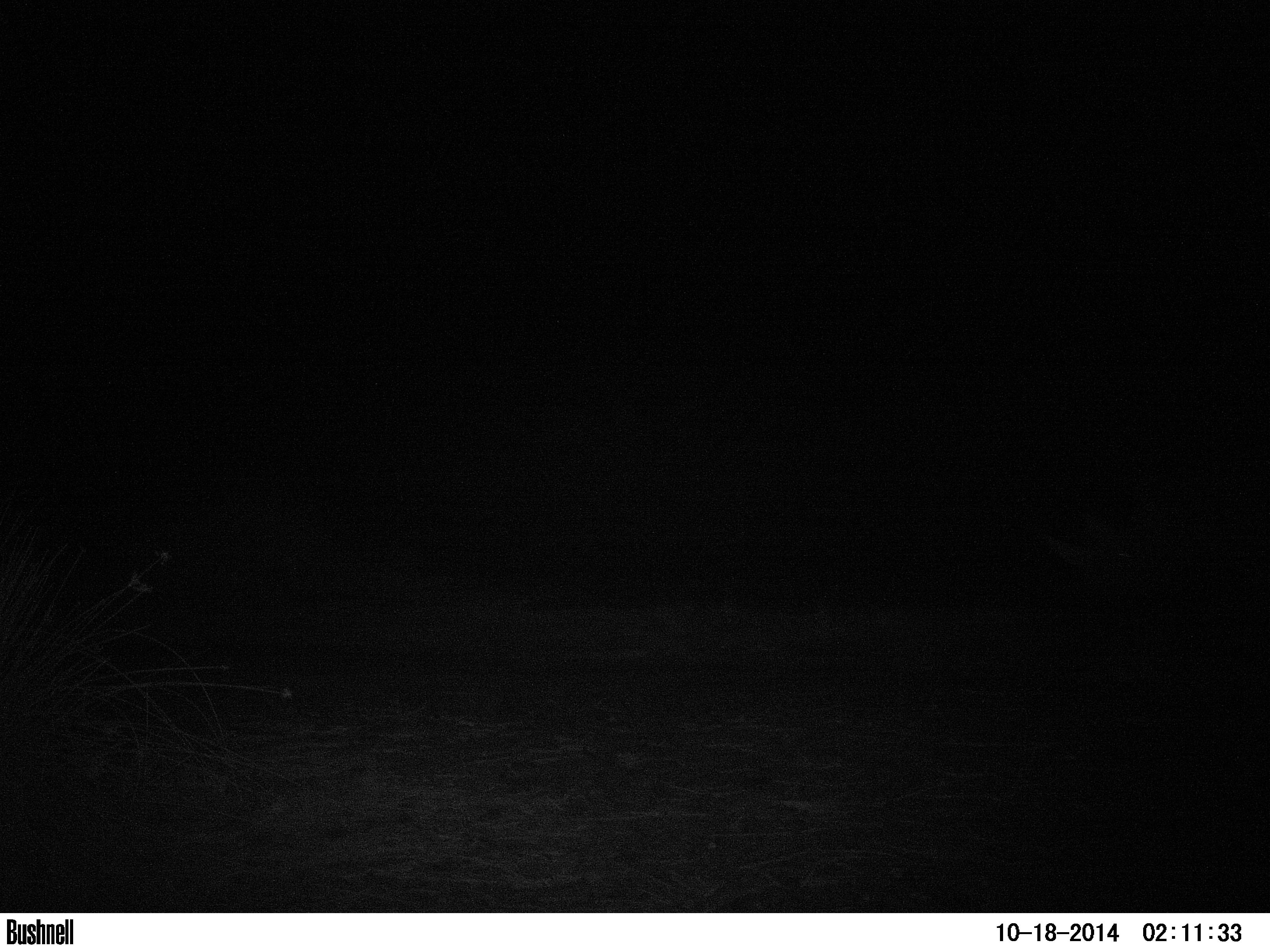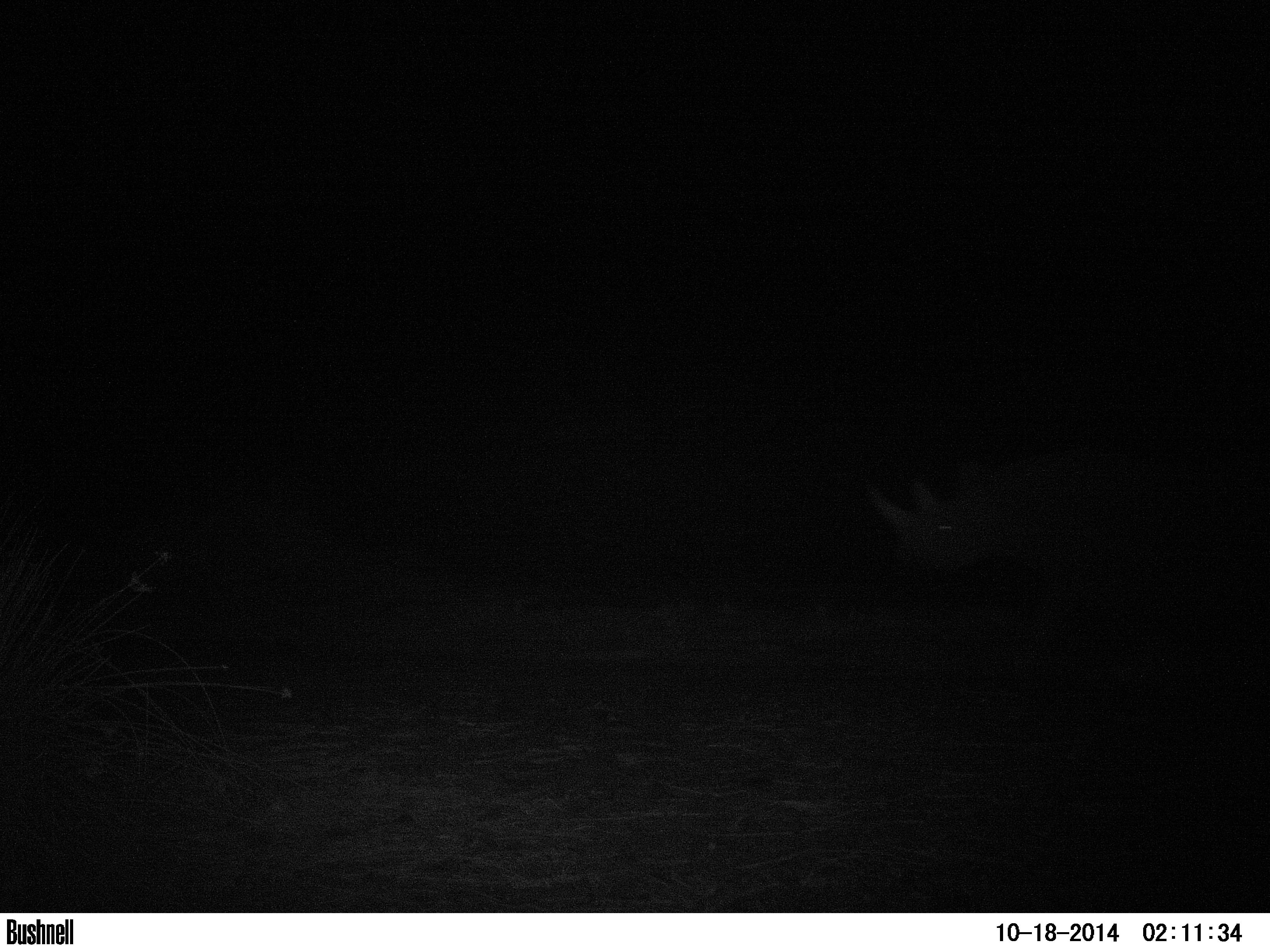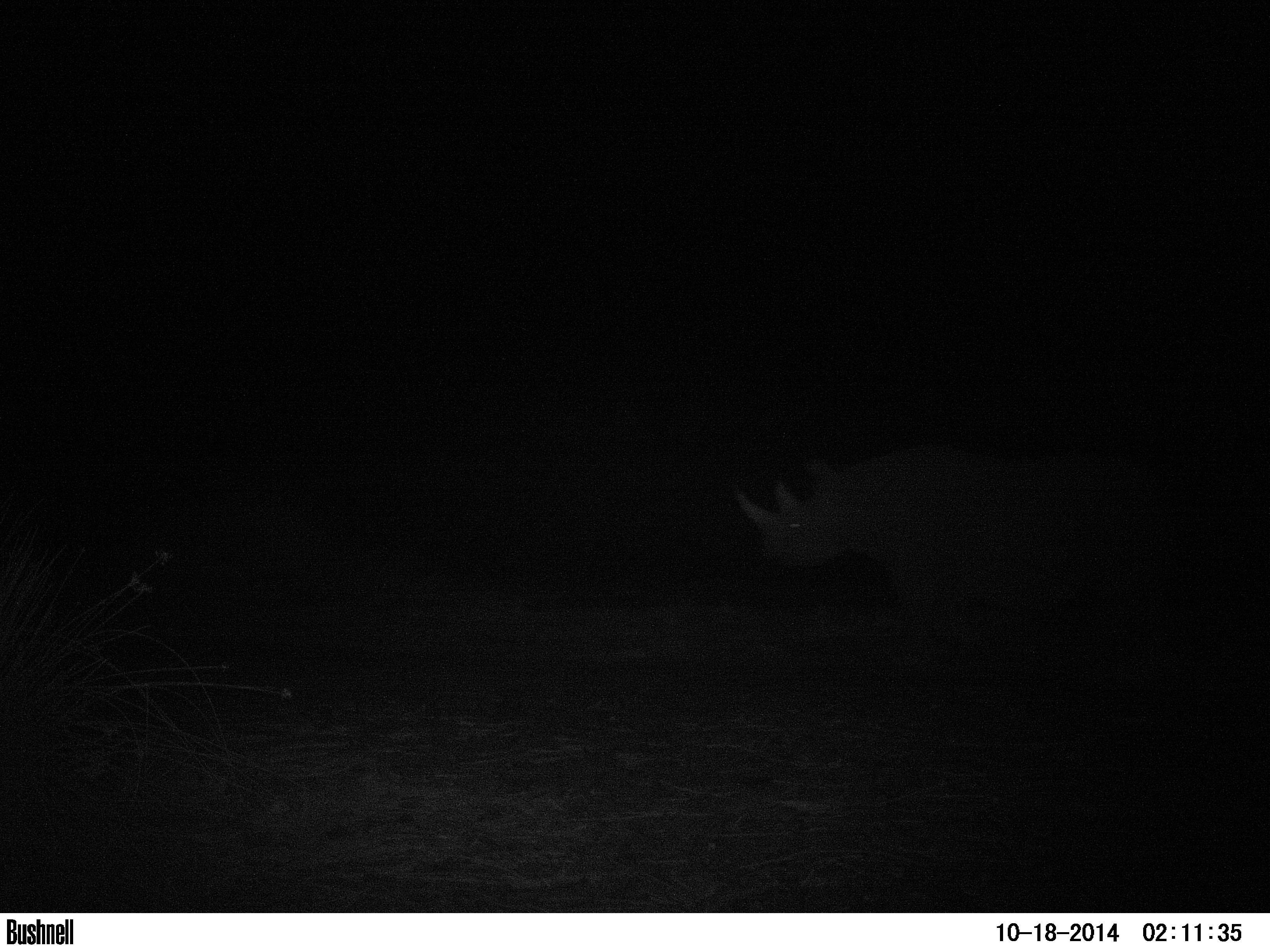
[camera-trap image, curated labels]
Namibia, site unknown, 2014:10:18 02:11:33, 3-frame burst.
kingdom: Animalia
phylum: Chordata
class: Mammalia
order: Perissodactyla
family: Rhinocerotidae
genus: Diceros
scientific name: Diceros bicornis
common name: black rhinoceros